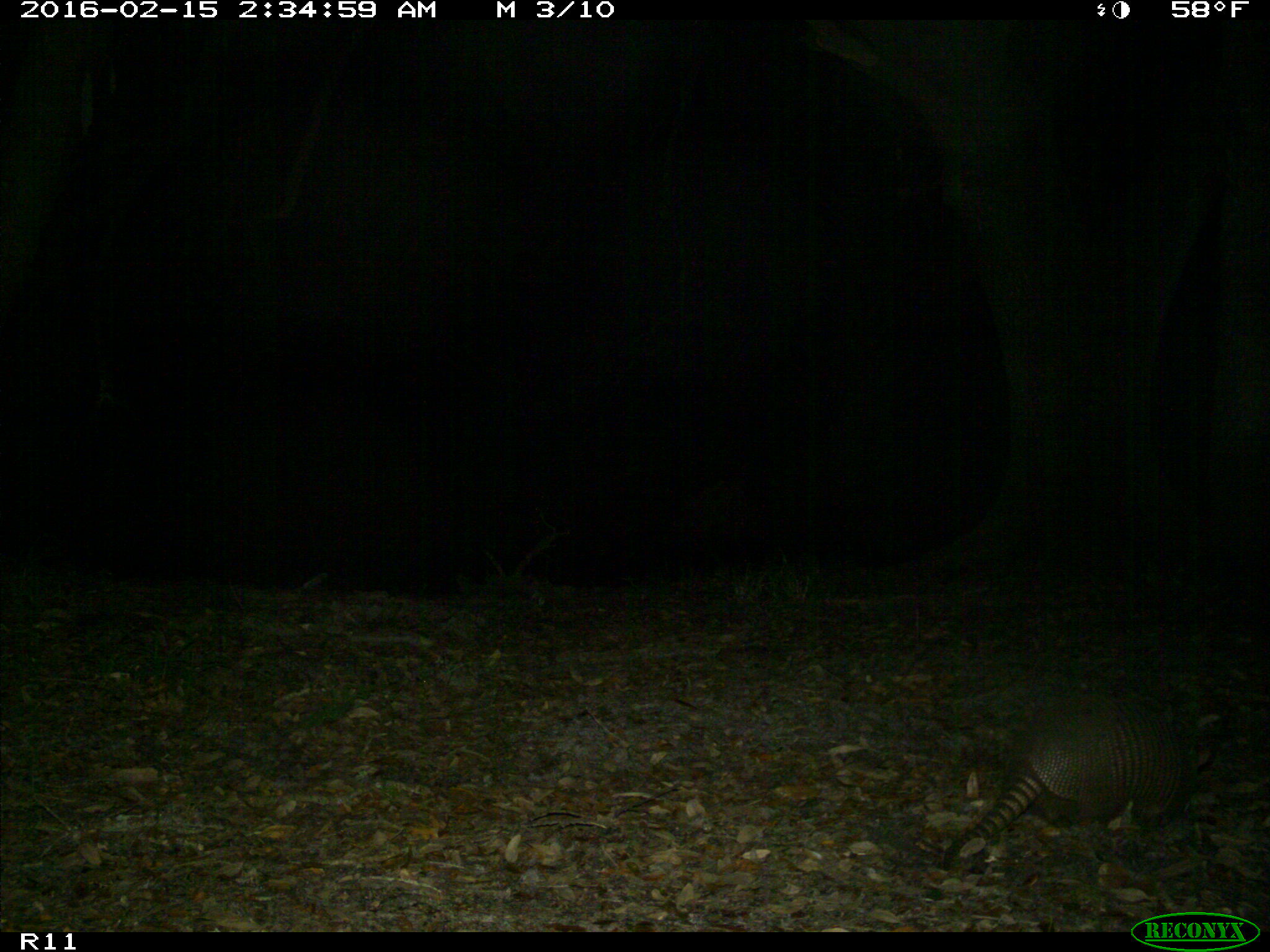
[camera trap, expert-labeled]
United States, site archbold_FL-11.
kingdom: Animalia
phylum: Chordata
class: Mammalia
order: Cingulata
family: Dasypodidae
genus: Dasypus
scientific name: Dasypus novemcinctus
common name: nine-banded armadillo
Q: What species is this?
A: Dasypus novemcinctus (nine-banded armadillo).